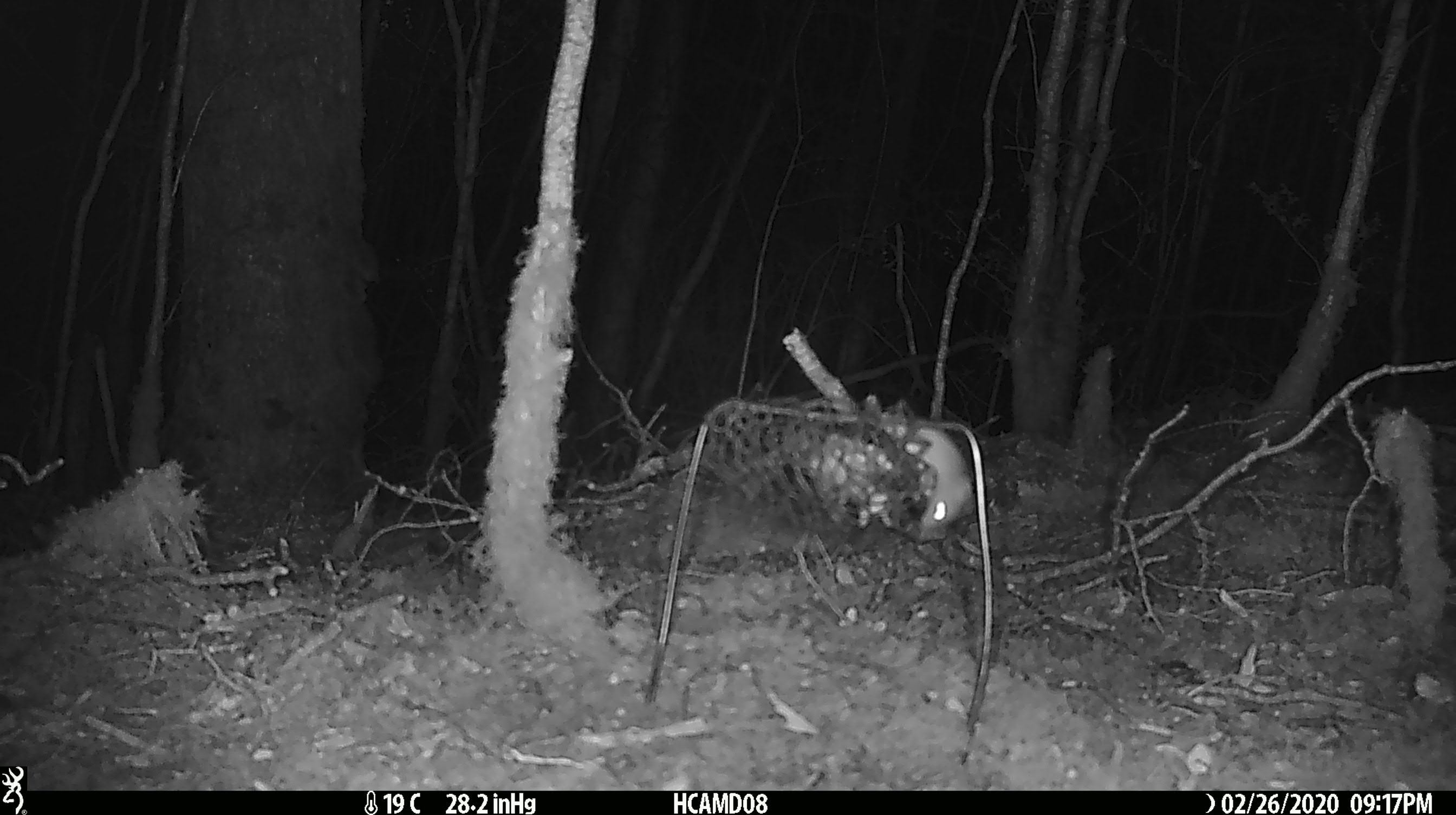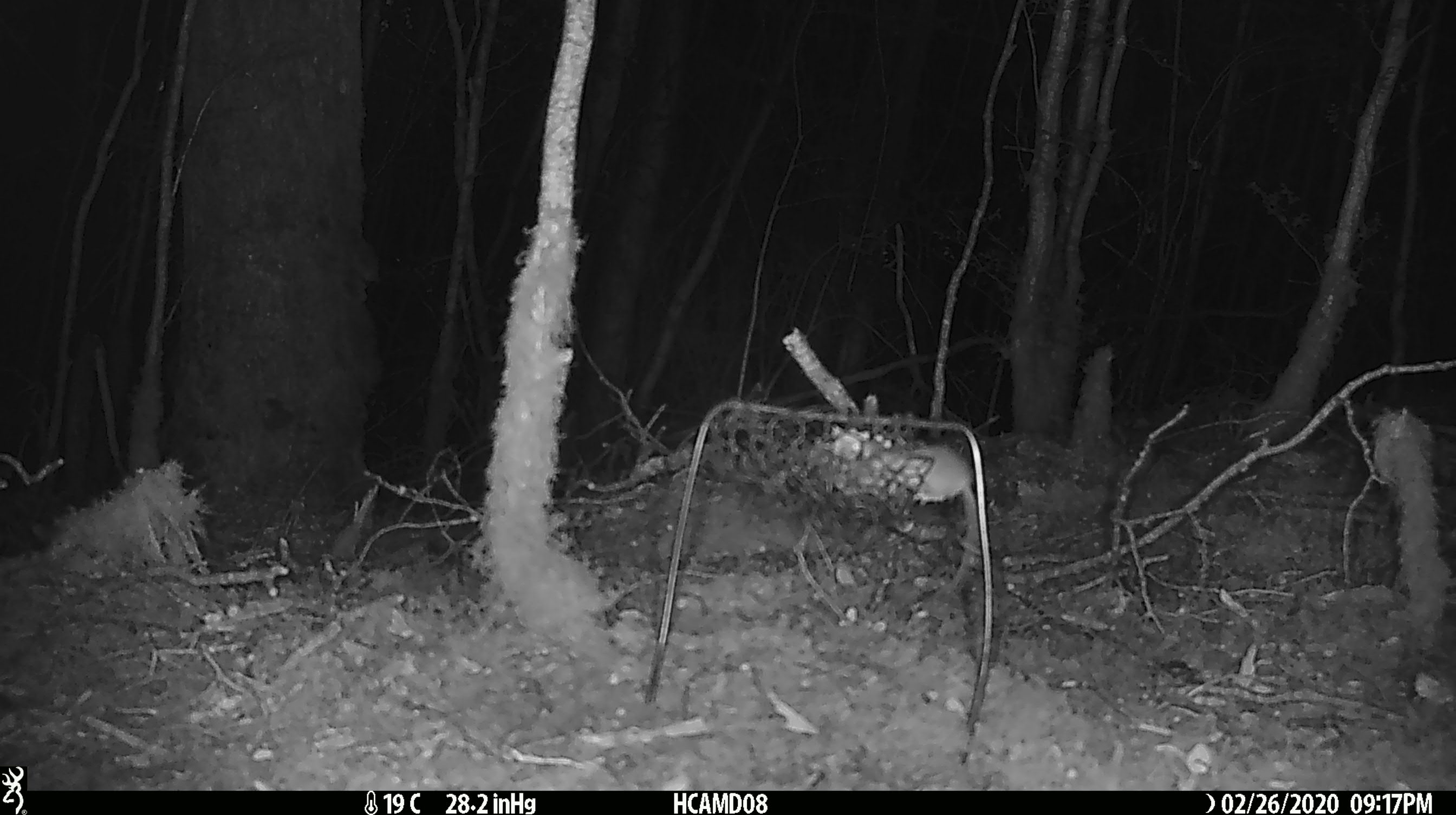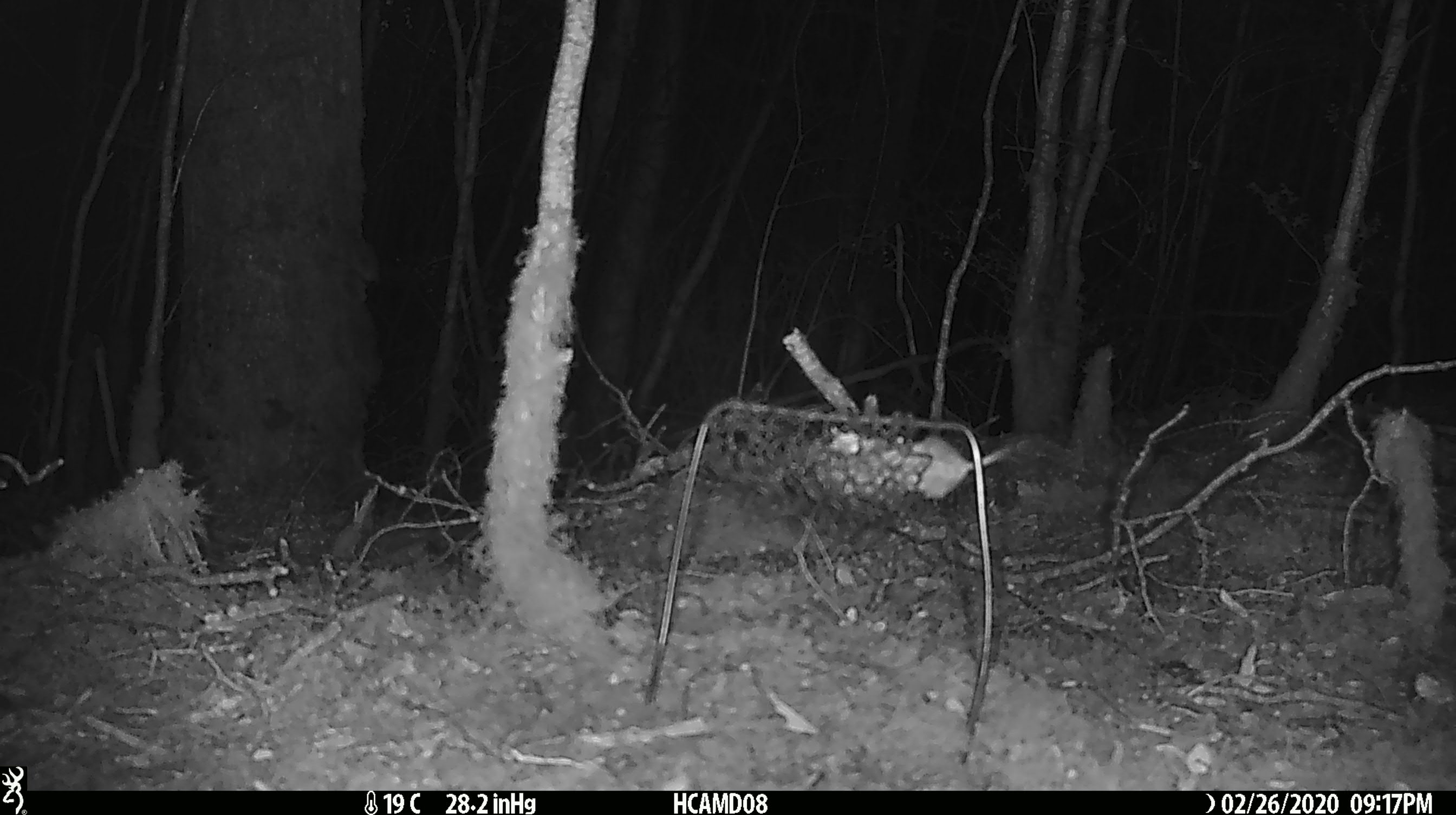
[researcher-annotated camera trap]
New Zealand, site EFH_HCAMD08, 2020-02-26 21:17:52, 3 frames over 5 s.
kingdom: Animalia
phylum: Chordata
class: Mammalia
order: Rodentia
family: Muridae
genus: Mus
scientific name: Mus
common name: mouse